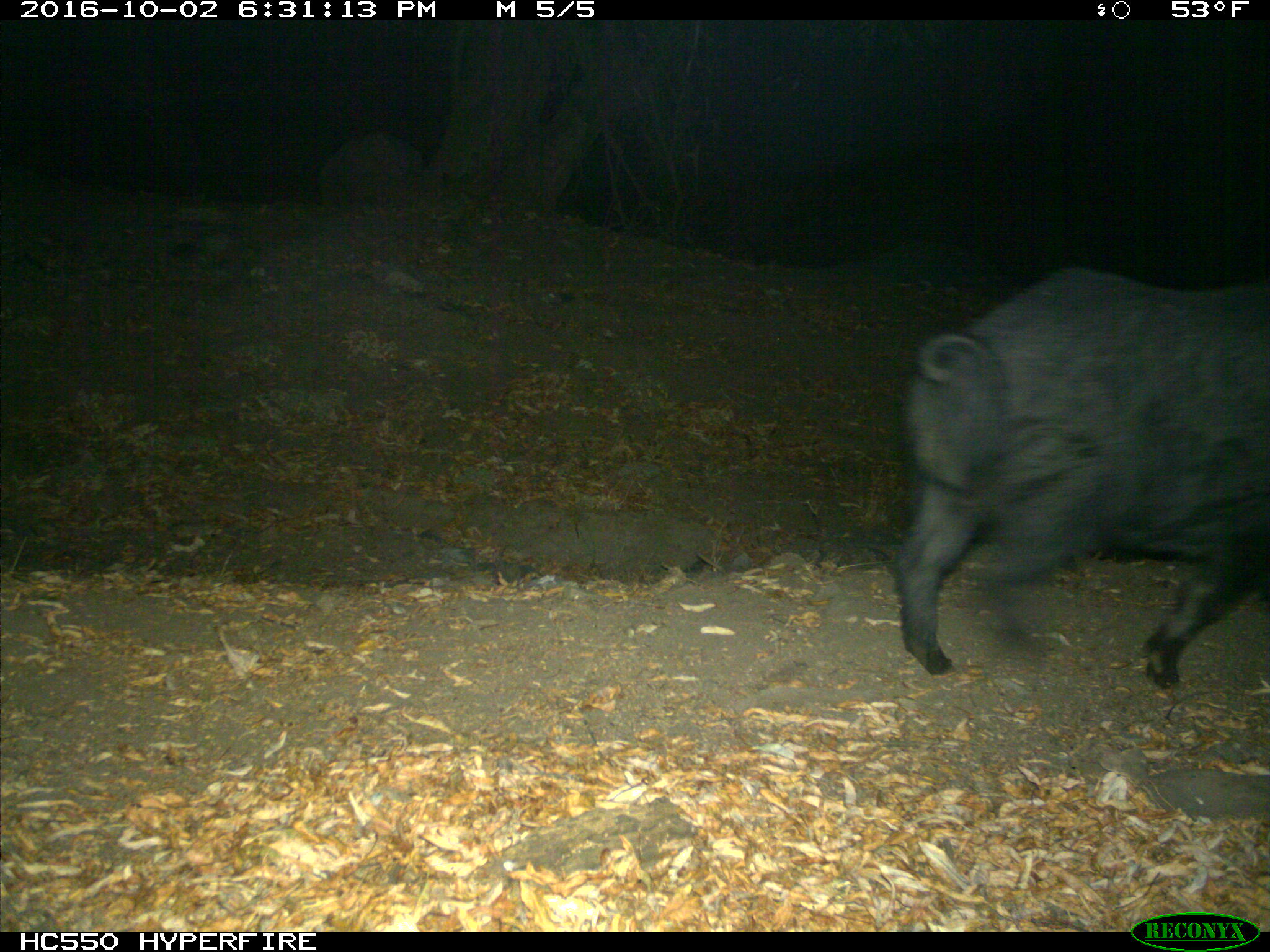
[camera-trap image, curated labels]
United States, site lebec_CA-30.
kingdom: Animalia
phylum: Chordata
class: Mammalia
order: Artiodactyla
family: Suidae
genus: Sus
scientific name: Sus scrofa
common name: wild boar